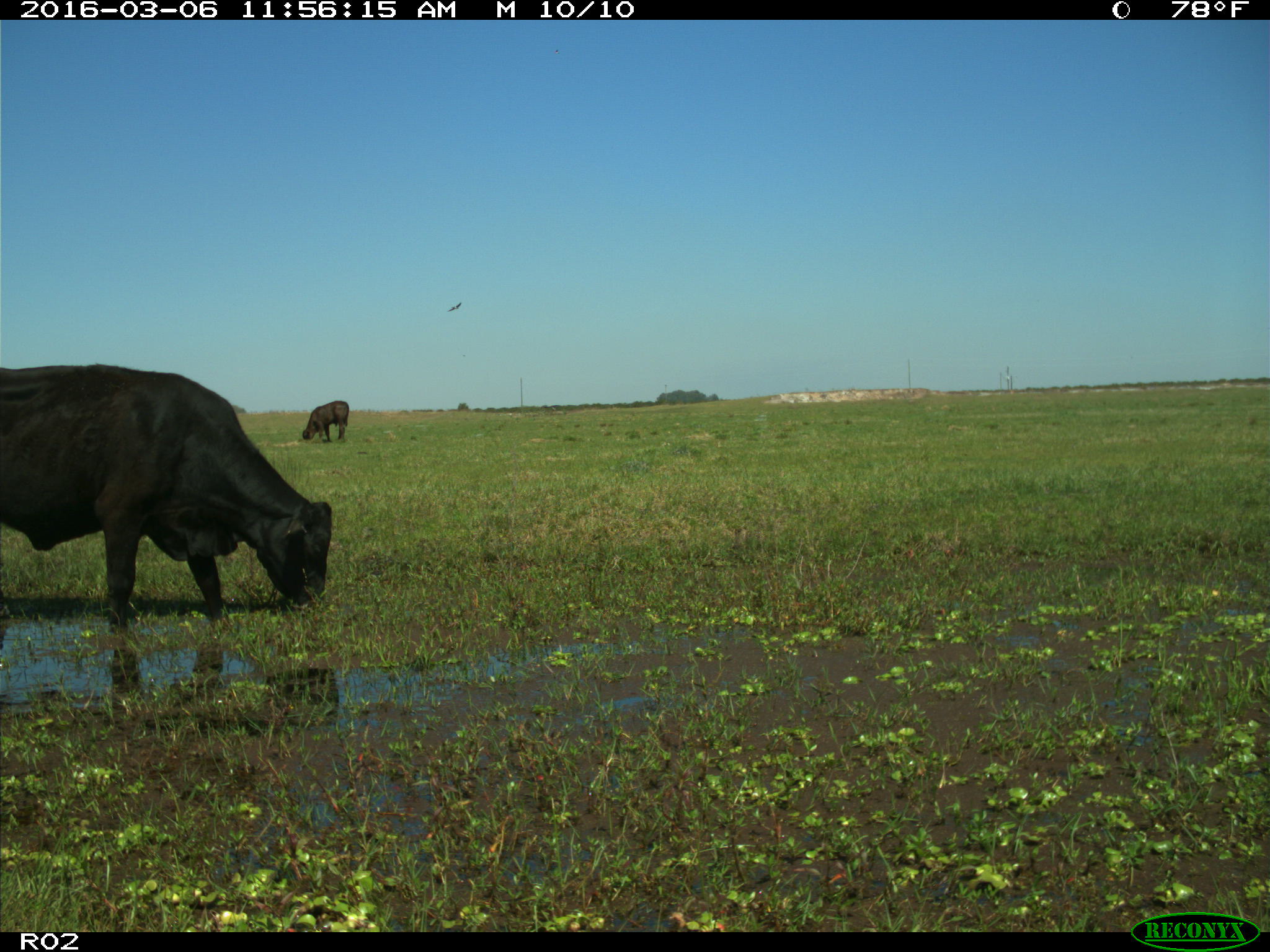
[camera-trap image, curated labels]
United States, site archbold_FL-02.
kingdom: Animalia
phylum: Chordata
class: Mammalia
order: Artiodactyla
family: Bovidae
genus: Bos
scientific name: Bos taurus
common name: domestic cow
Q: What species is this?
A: Bos taurus (domestic cow).